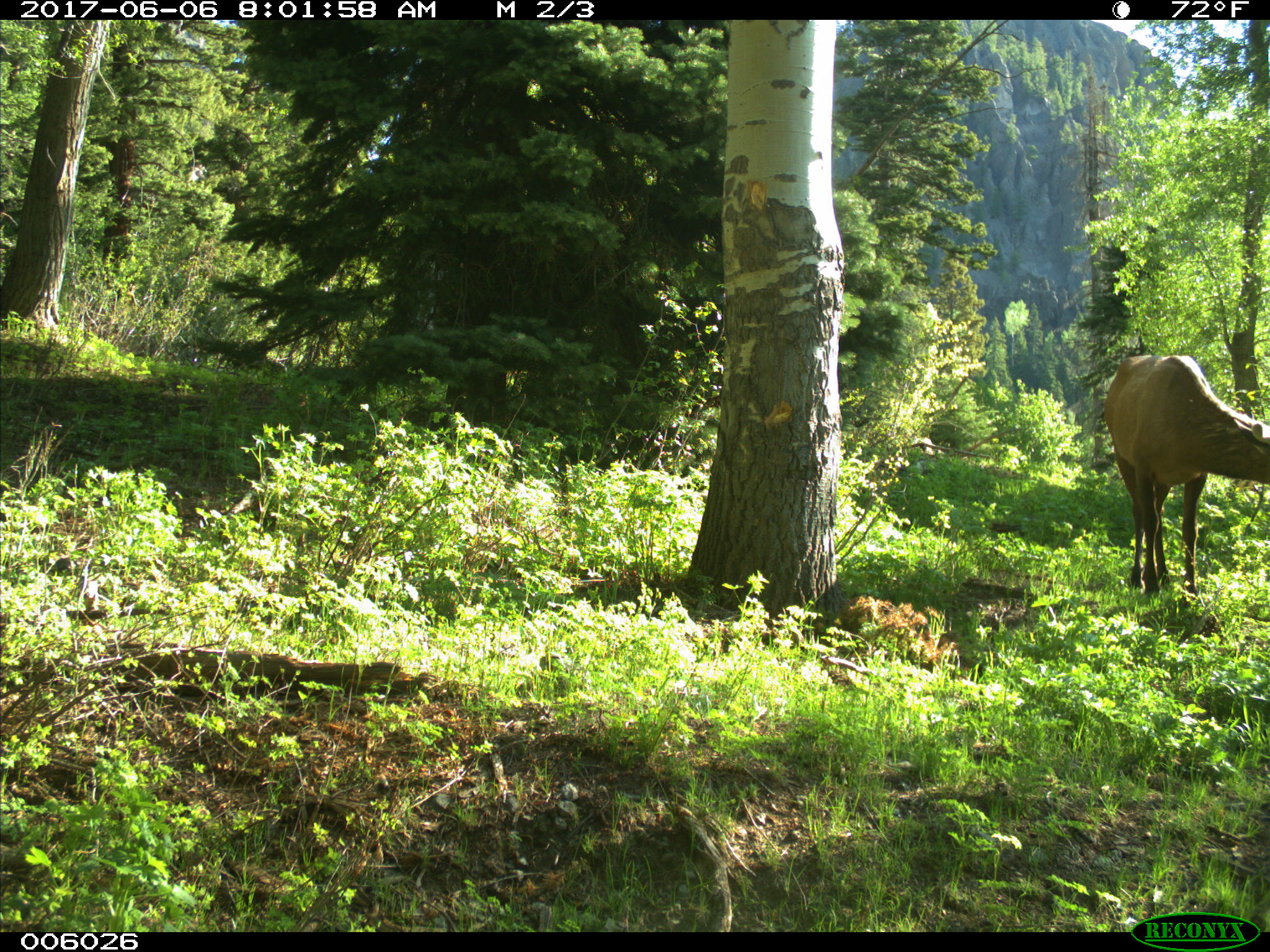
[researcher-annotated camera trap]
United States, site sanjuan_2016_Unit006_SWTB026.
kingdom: Animalia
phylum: Chordata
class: Mammalia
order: Artiodactyla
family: Cervidae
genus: Cervus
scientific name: Cervus elaphus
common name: red deer